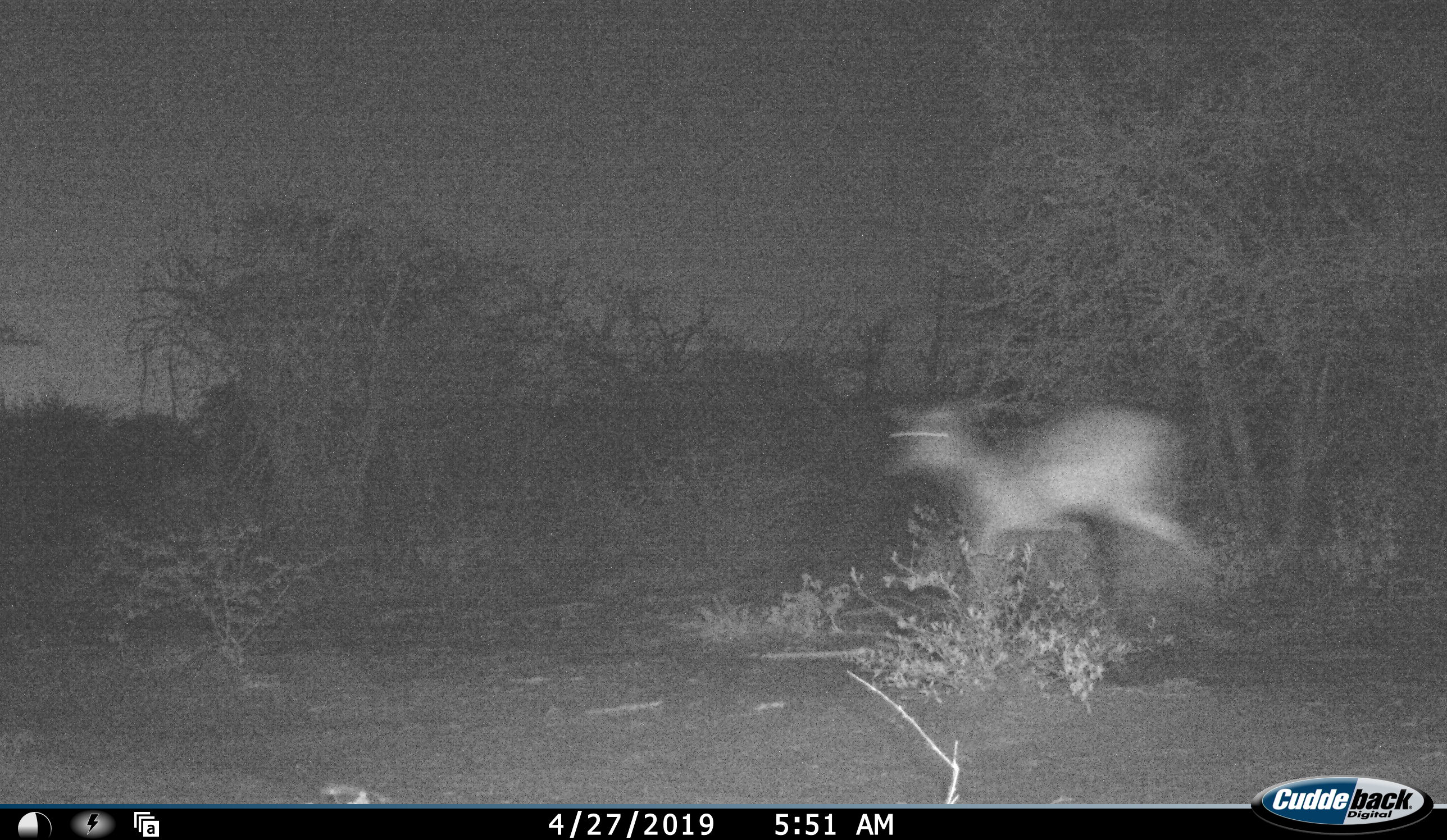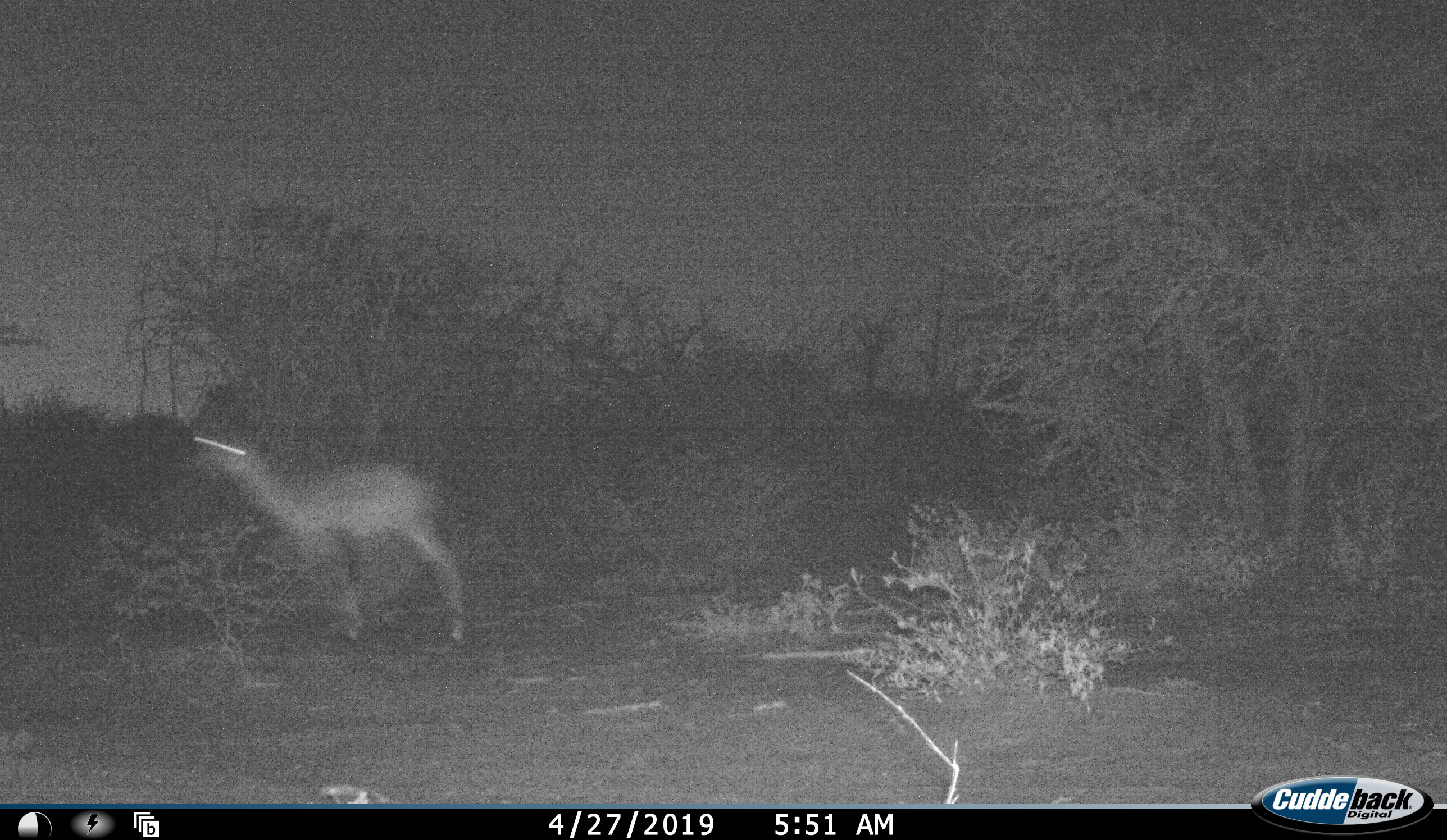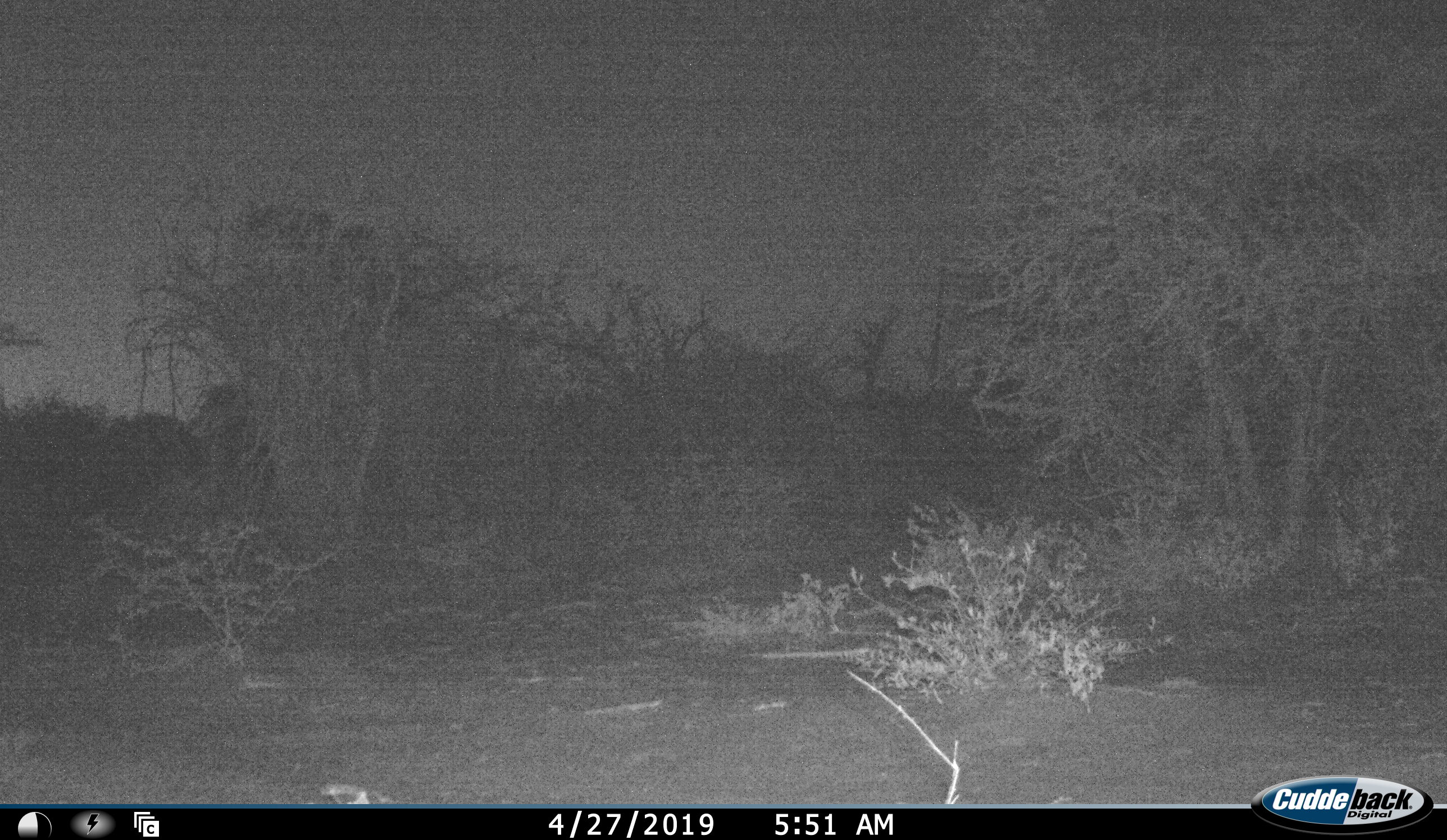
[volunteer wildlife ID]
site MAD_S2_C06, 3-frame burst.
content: unidentified animal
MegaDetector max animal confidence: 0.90